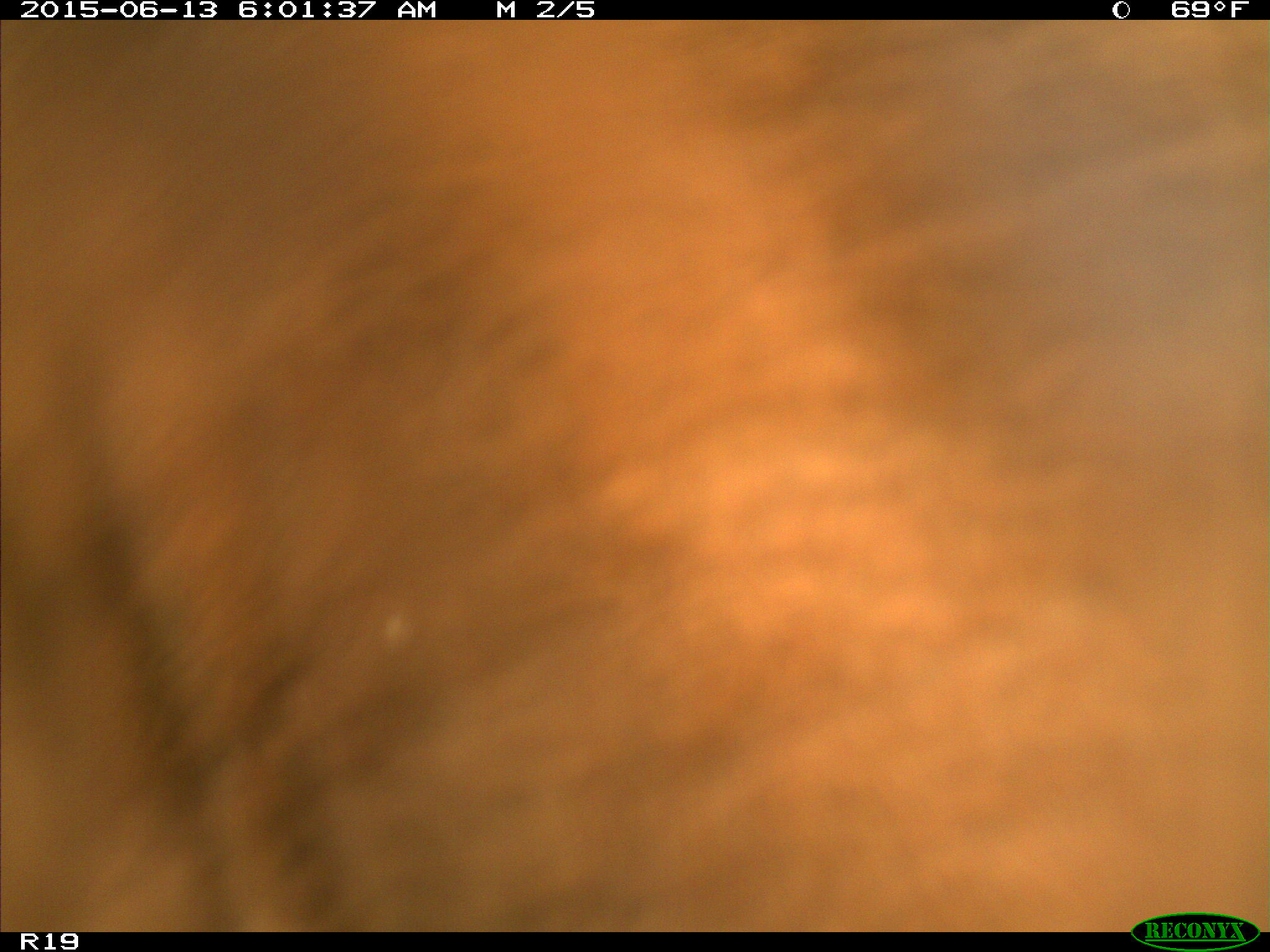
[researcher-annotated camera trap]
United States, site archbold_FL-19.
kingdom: Animalia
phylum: Chordata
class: Mammalia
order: Artiodactyla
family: Bovidae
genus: Bos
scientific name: Bos taurus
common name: domestic cow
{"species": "Bos taurus (domestic cow)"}